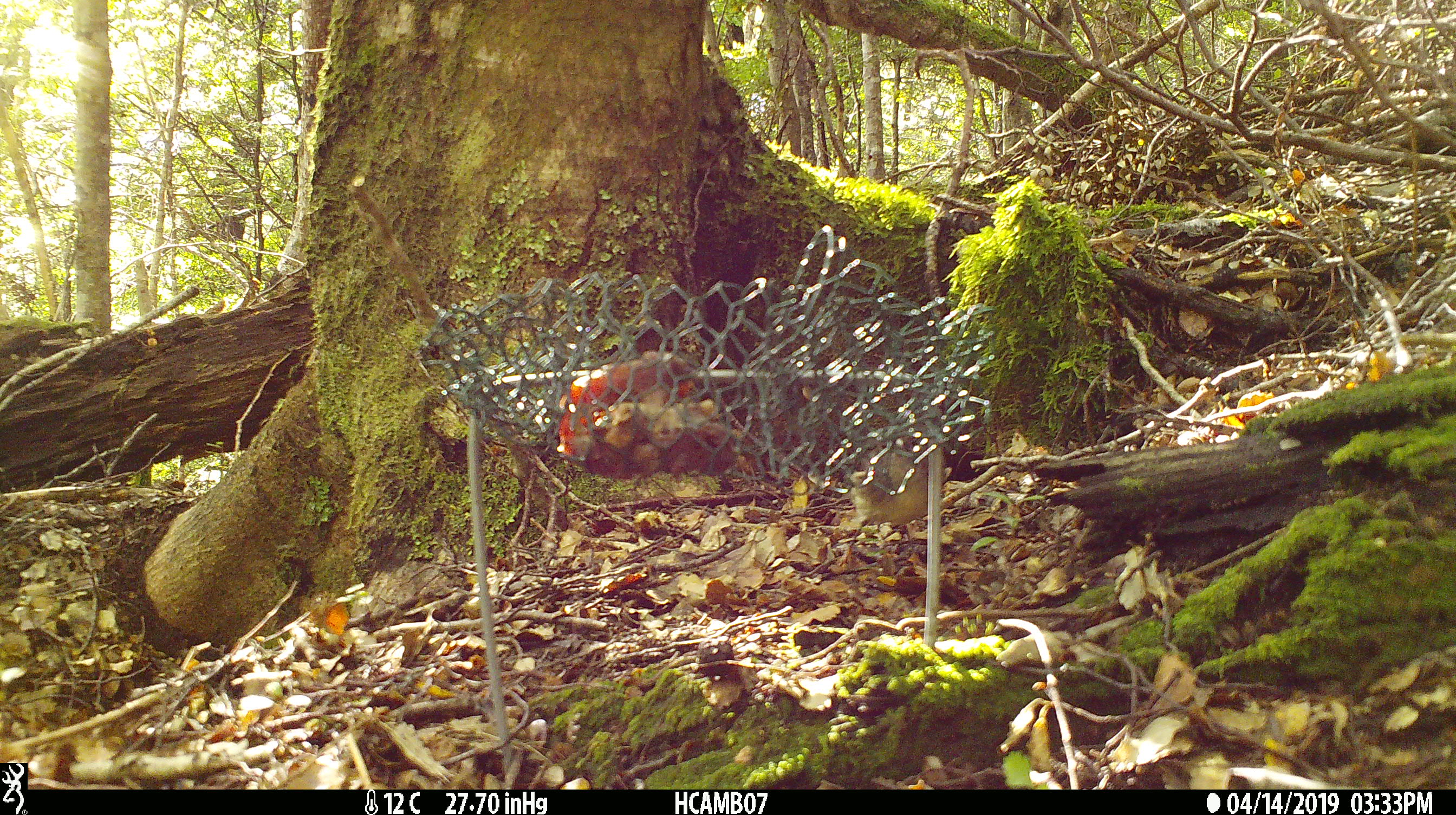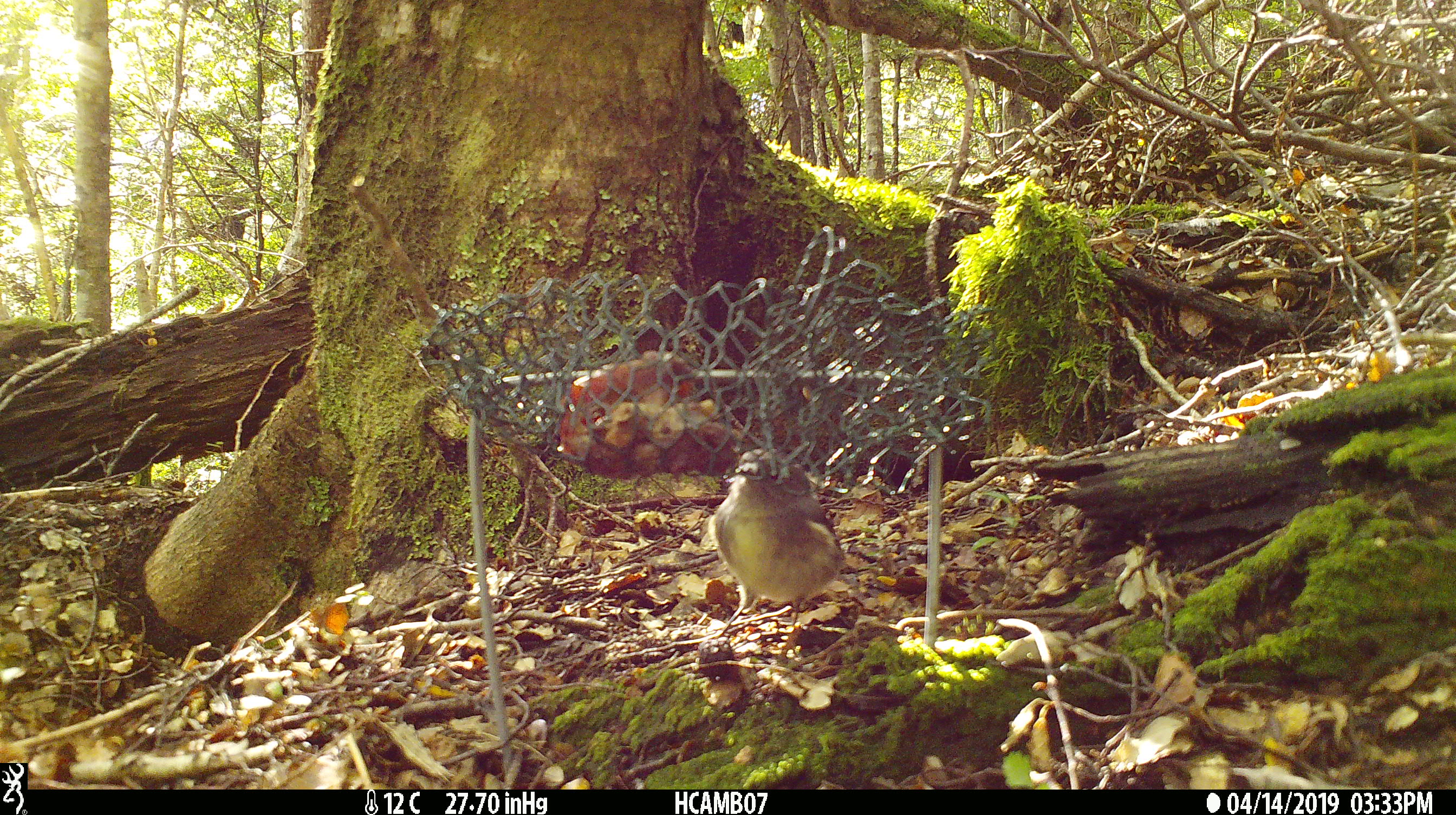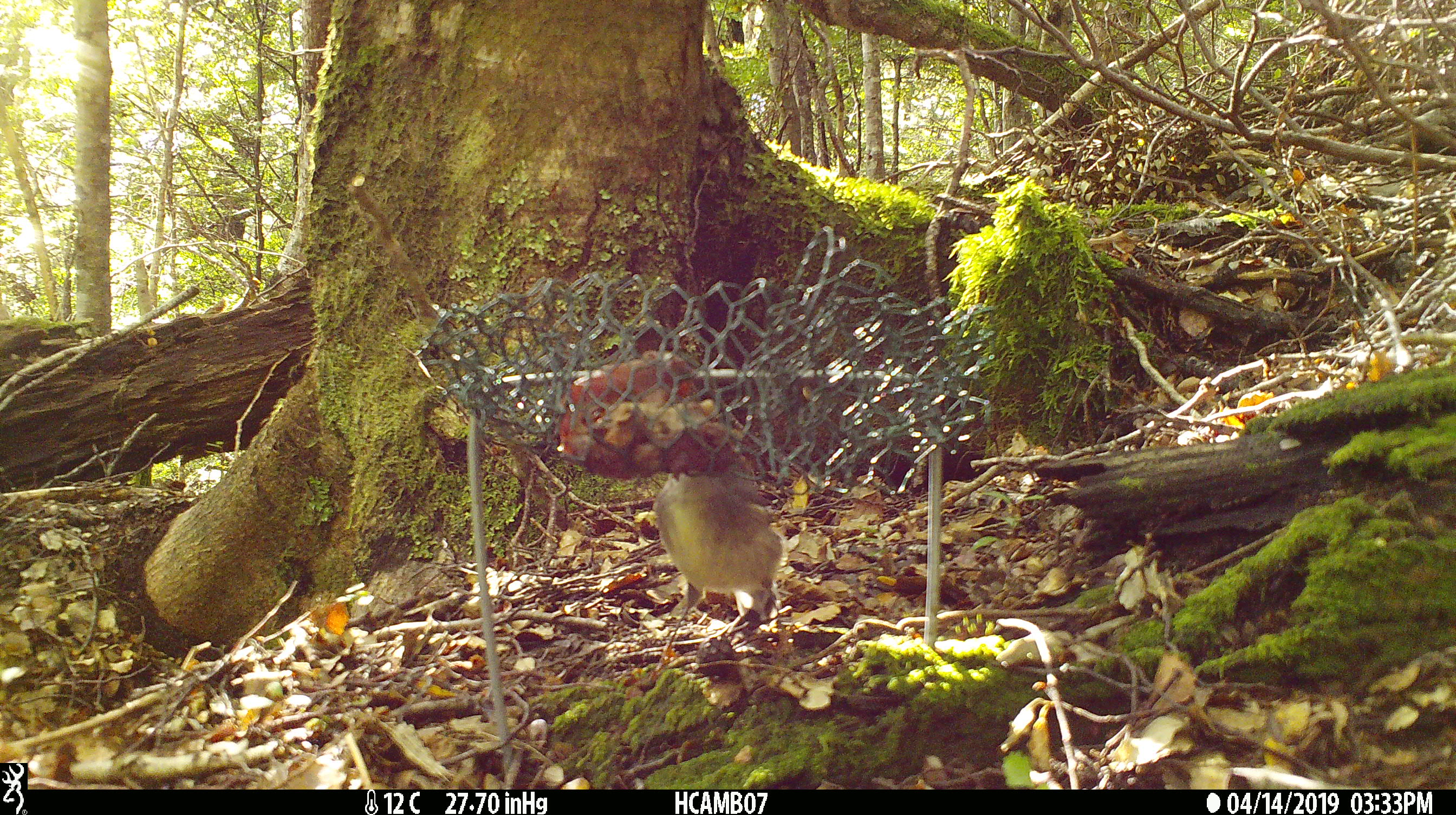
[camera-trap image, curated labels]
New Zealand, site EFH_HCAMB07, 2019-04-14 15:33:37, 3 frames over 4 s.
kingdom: Animalia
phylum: Chordata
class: Aves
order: Passeriformes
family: Petroicidae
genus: Petroica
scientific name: Petroica macrocephala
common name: tomtit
Tomtit (Petroica macrocephala).